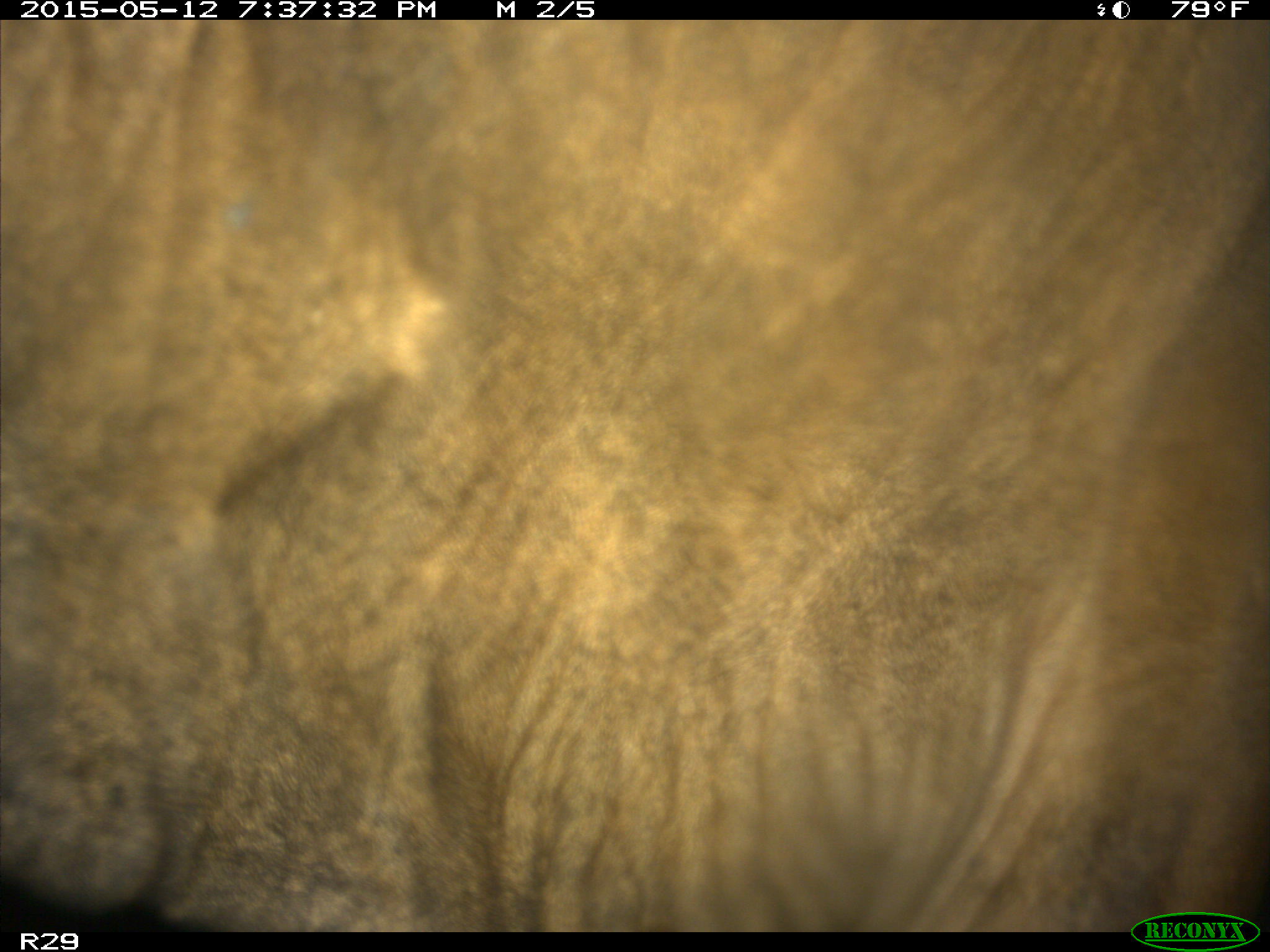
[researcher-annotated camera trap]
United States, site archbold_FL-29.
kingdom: Animalia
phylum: Chordata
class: Mammalia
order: Artiodactyla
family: Bovidae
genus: Bos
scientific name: Bos taurus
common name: domestic cow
Bos taurus (domestic cow).